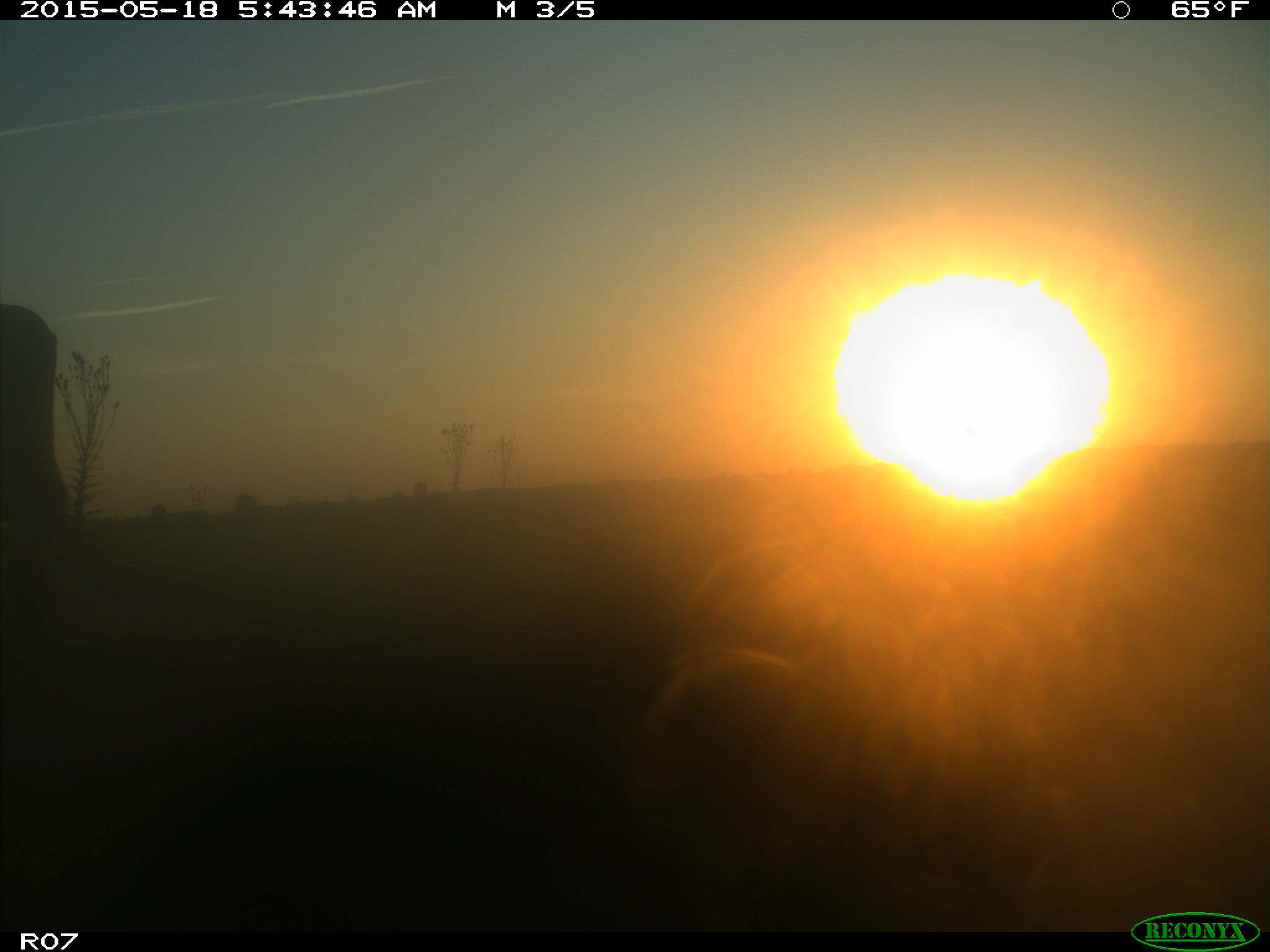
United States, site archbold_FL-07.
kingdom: Animalia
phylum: Chordata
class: Mammalia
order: Artiodactyla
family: Bovidae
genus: Bos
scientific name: Bos taurus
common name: domestic cow